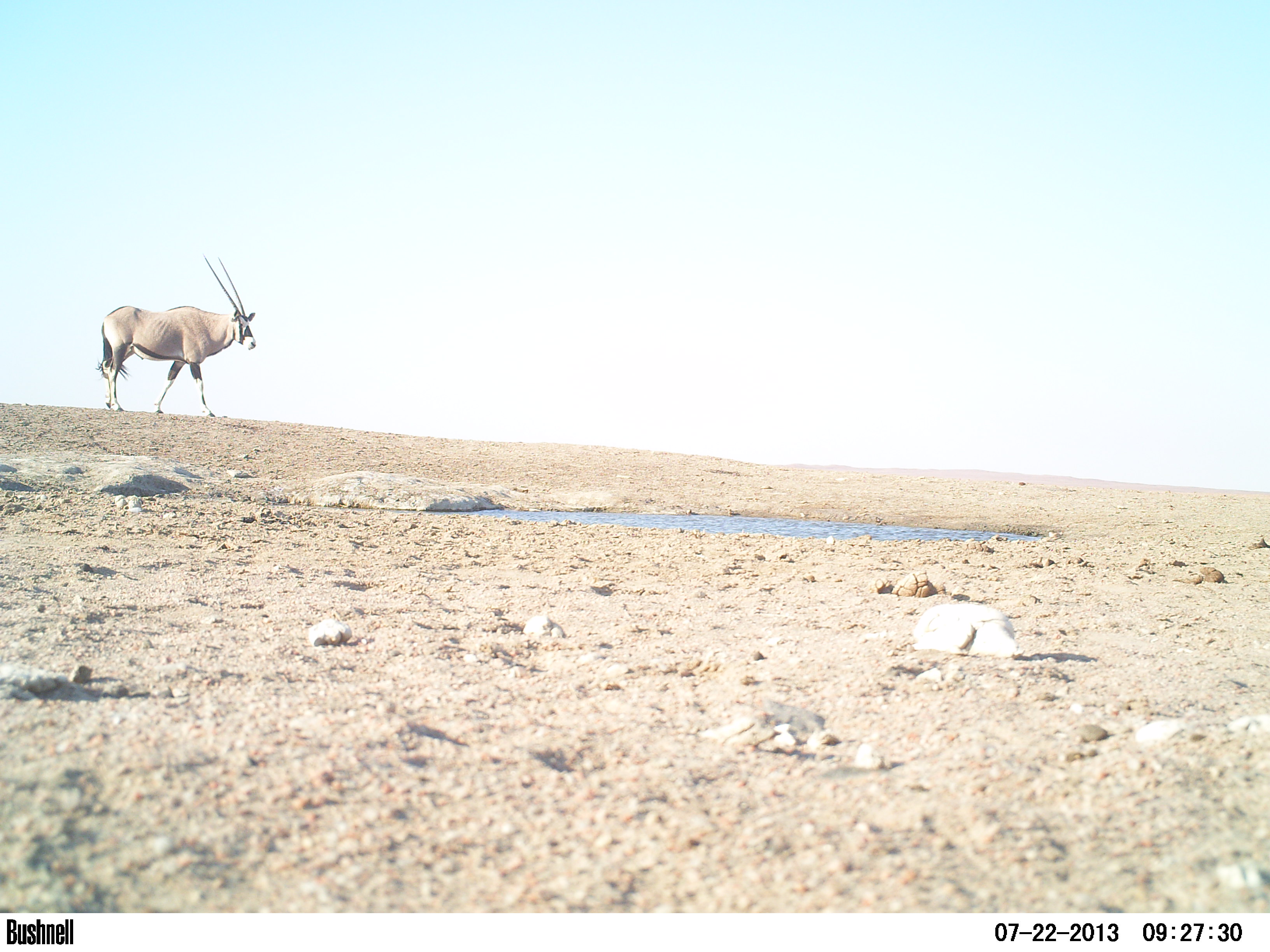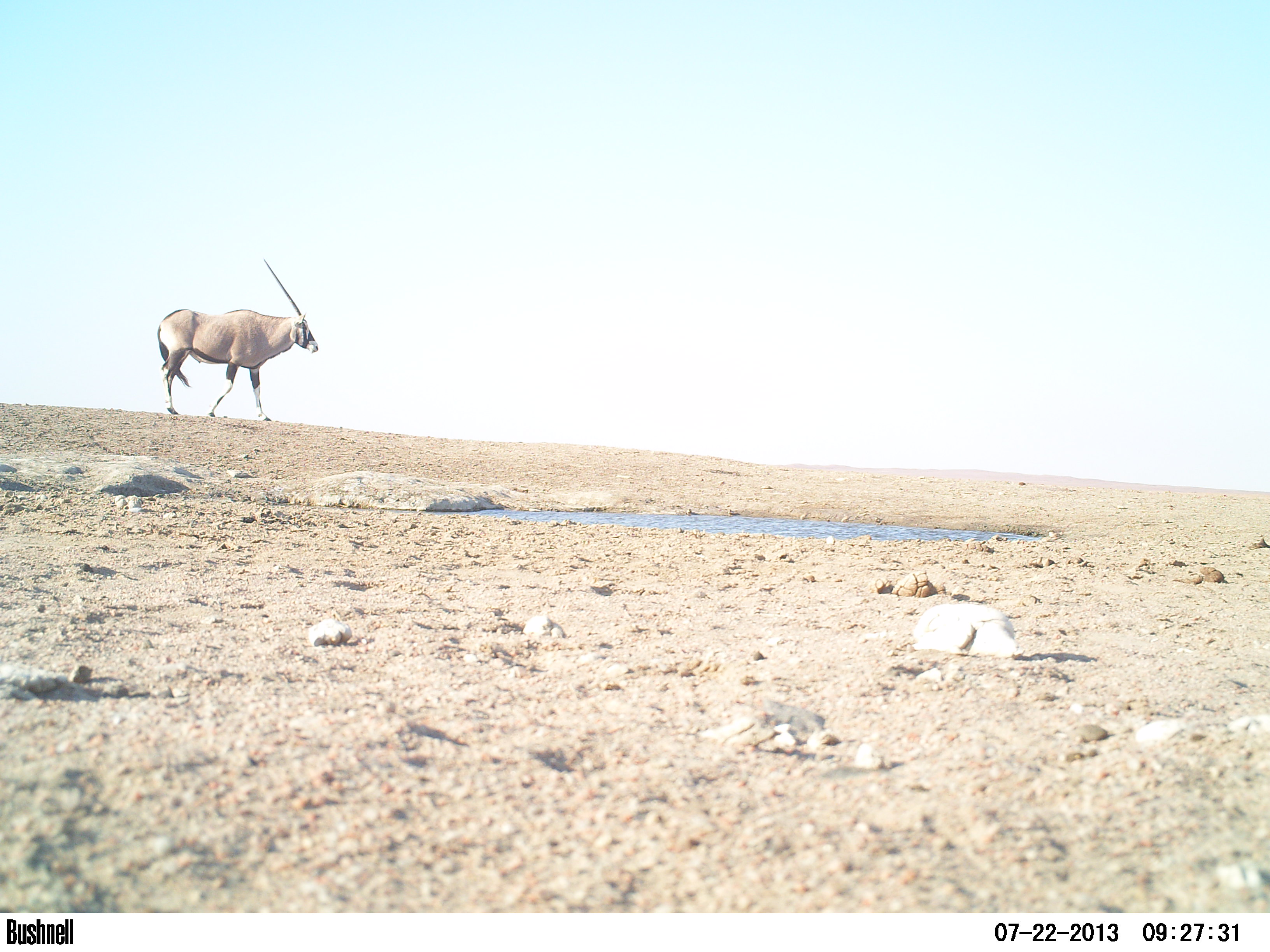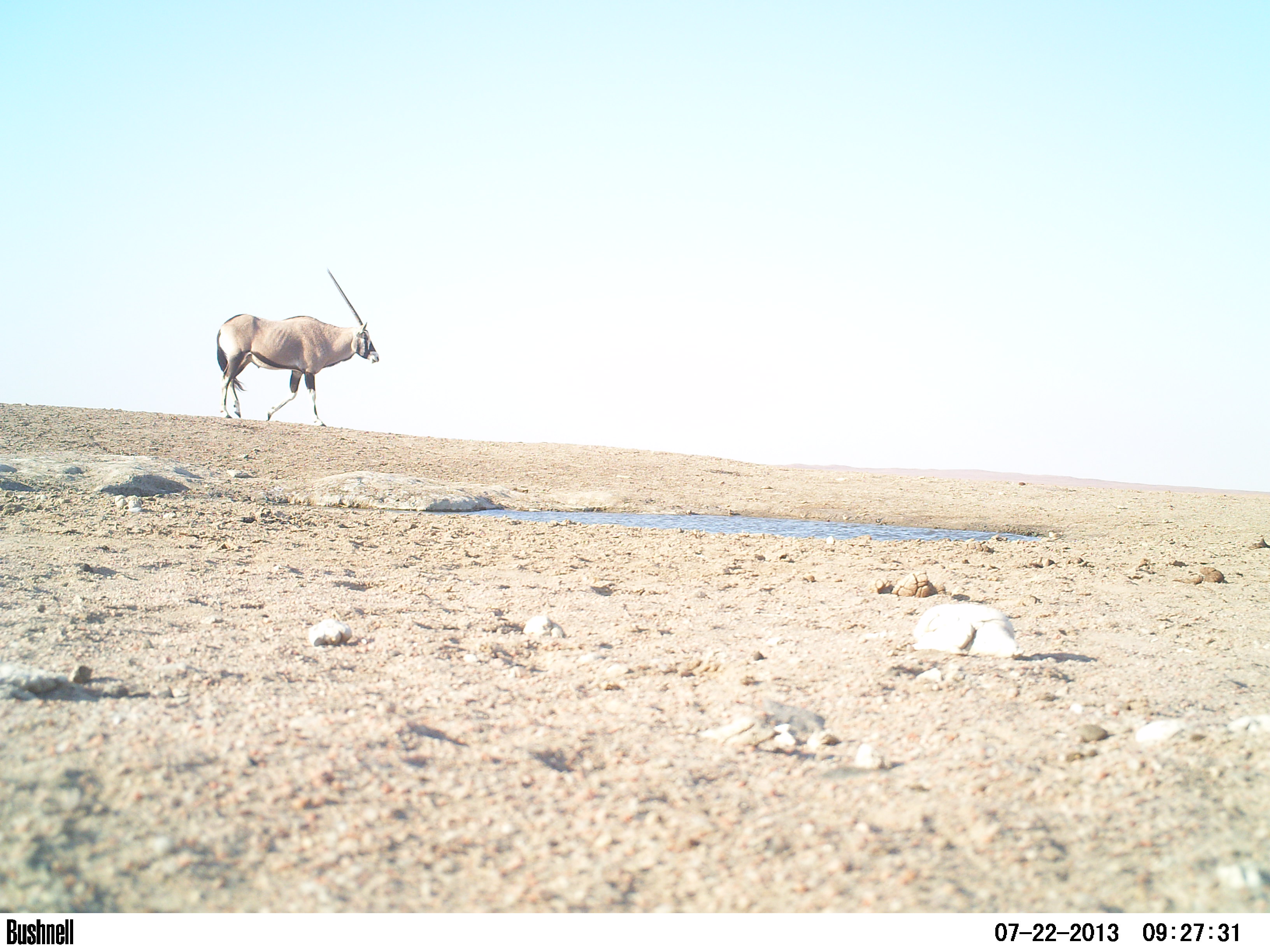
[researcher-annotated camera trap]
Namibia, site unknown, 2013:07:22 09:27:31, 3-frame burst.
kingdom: Animalia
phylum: Chordata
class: Mammalia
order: Artiodactyla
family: Bovidae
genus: Oryx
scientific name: Oryx gazella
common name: gemsbok